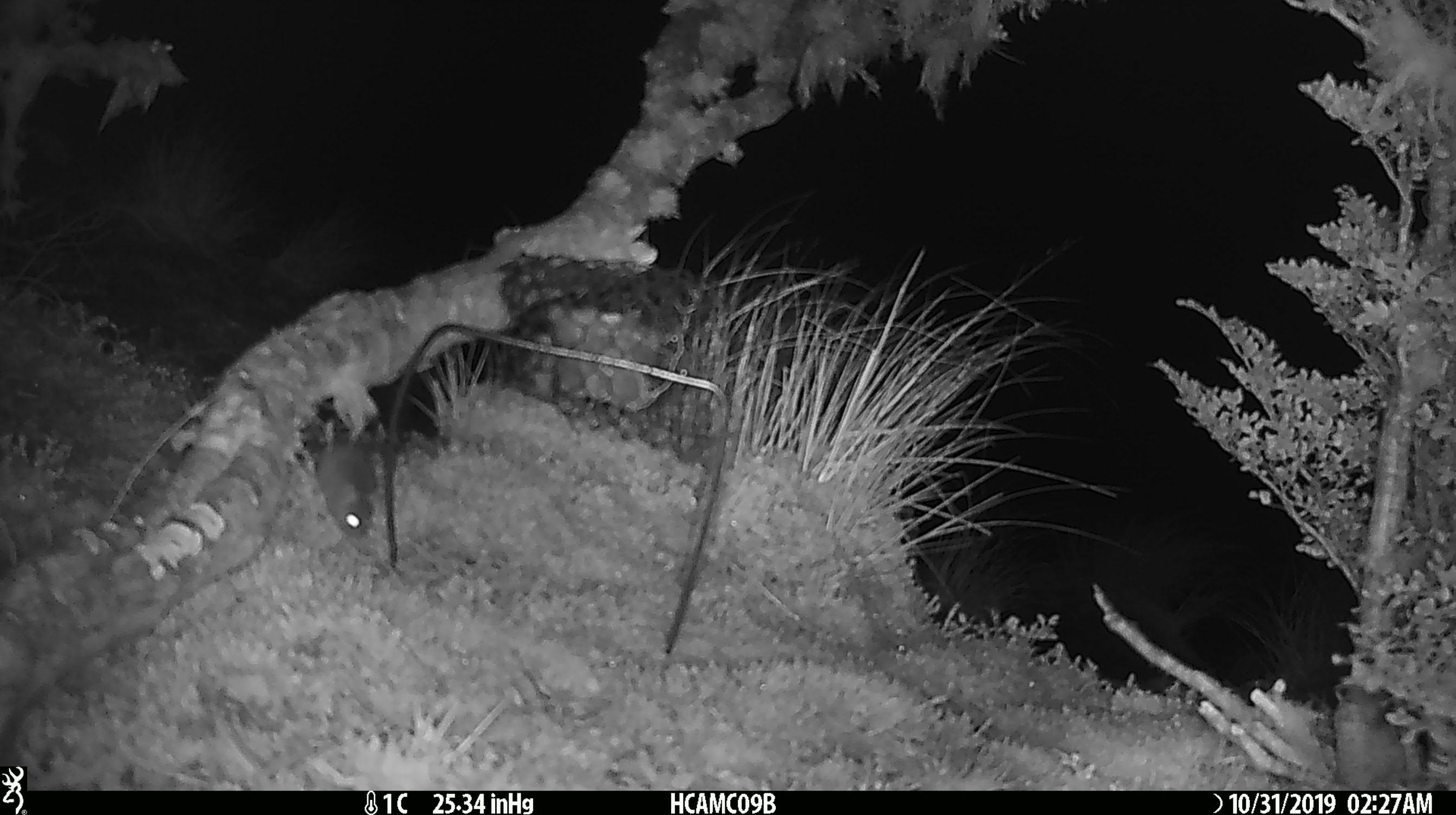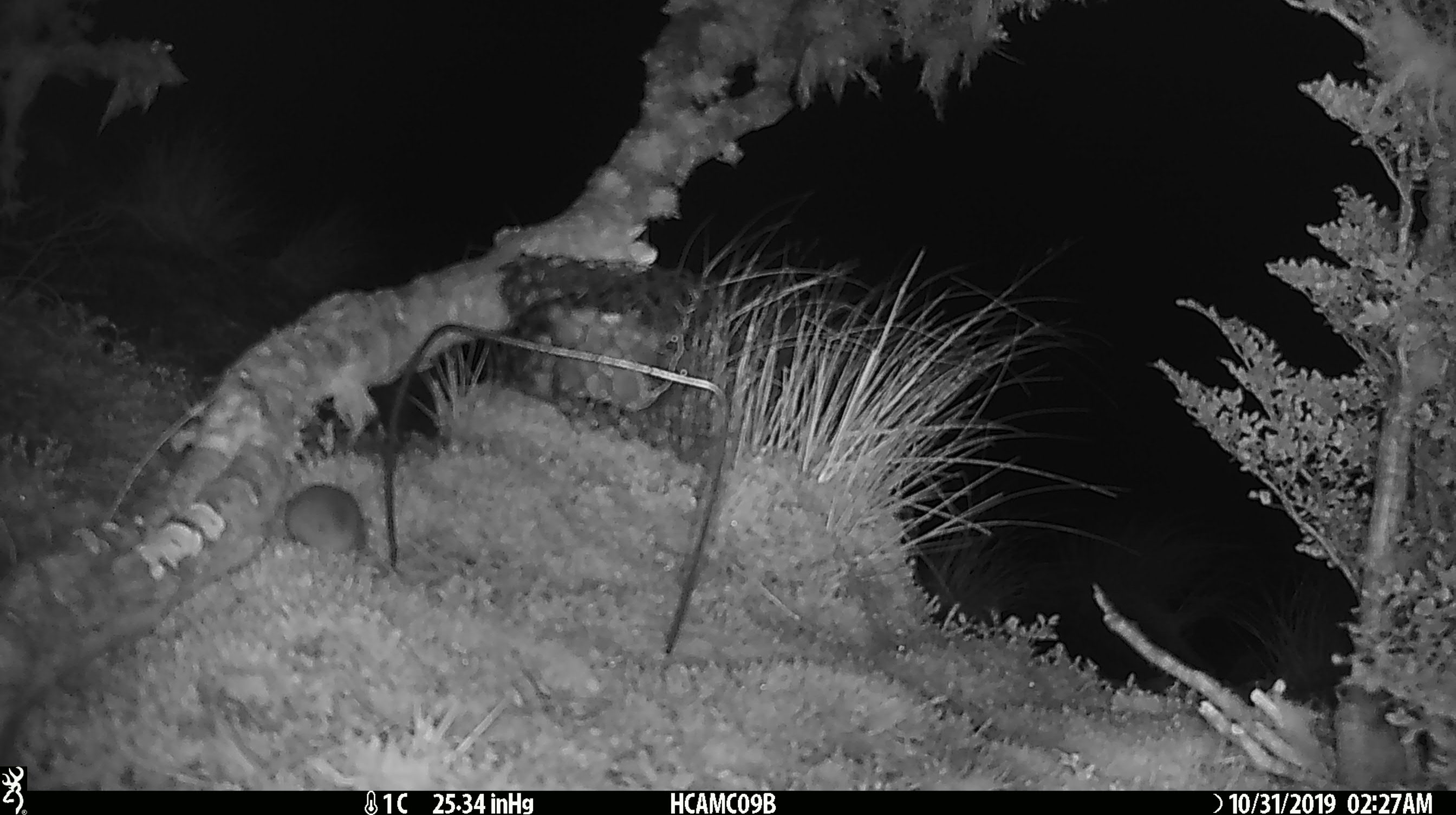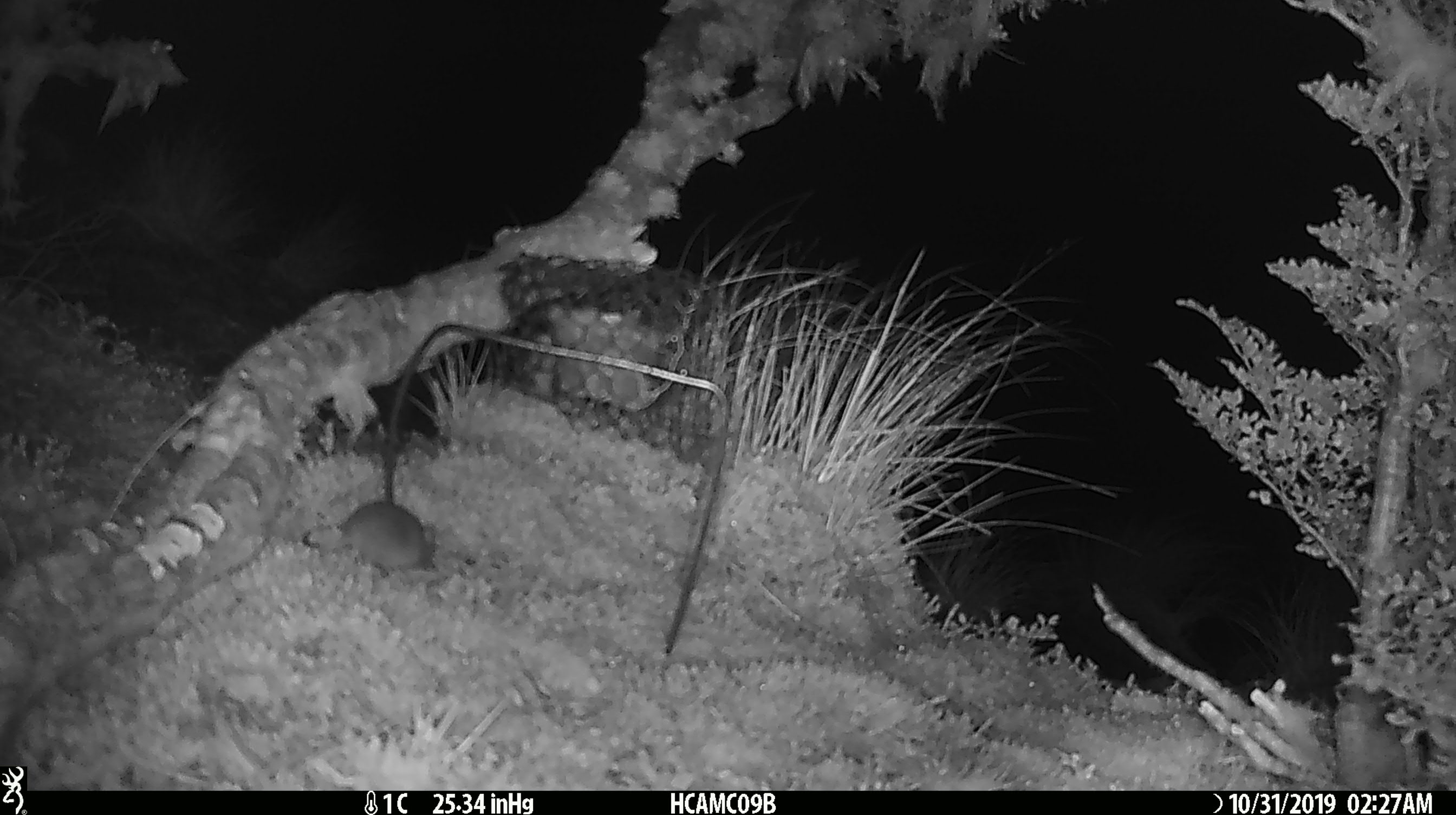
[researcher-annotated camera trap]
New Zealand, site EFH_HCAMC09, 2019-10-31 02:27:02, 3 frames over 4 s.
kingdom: Animalia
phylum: Chordata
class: Mammalia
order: Rodentia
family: Muridae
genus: Mus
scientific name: Mus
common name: mouse